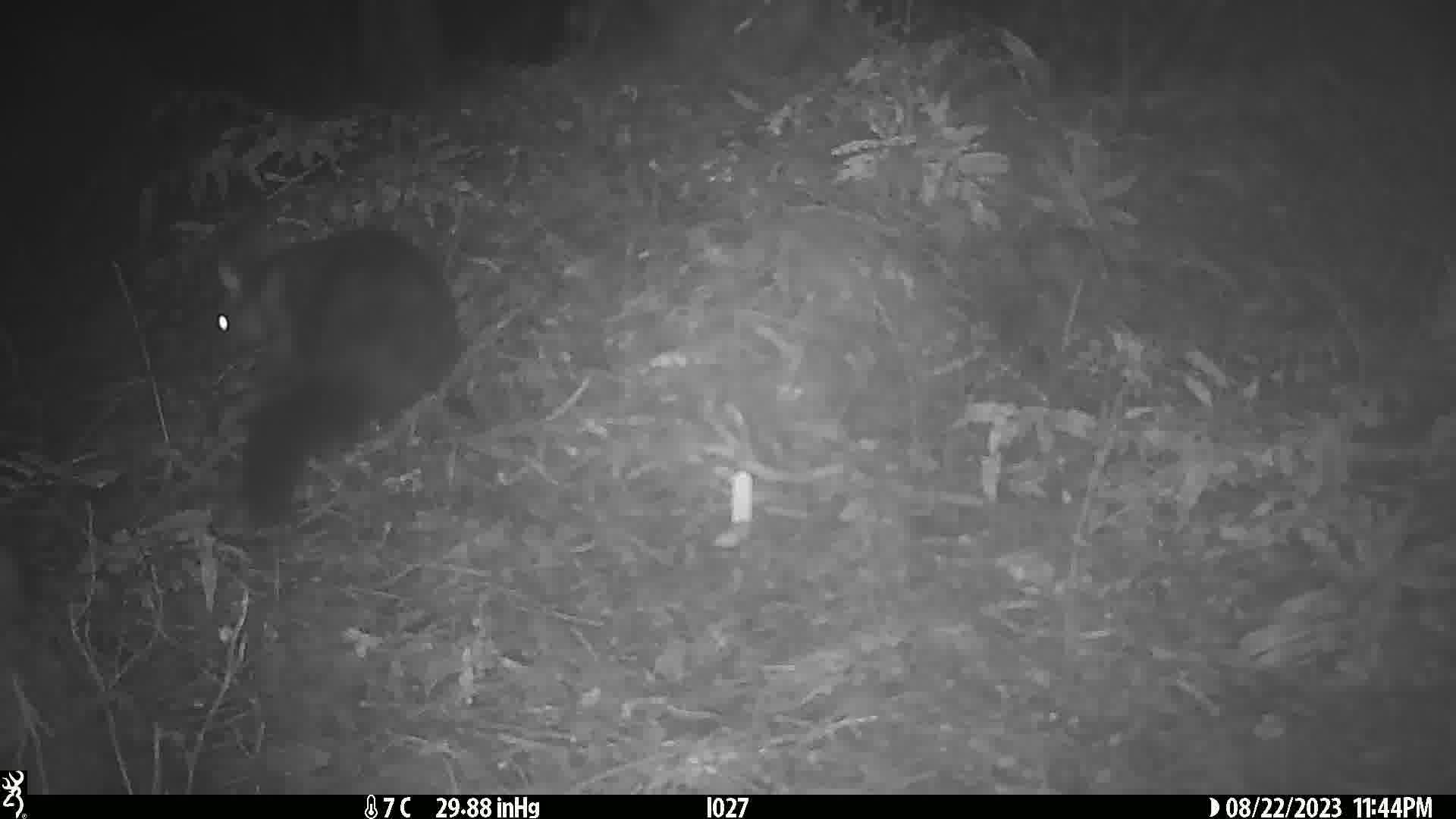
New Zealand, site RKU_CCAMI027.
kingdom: Animalia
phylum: Chordata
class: Mammalia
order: Diprotodontia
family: Phalangeridae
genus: Trichosurus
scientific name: Trichosurus vulpecula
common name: common brushtail possum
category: possum